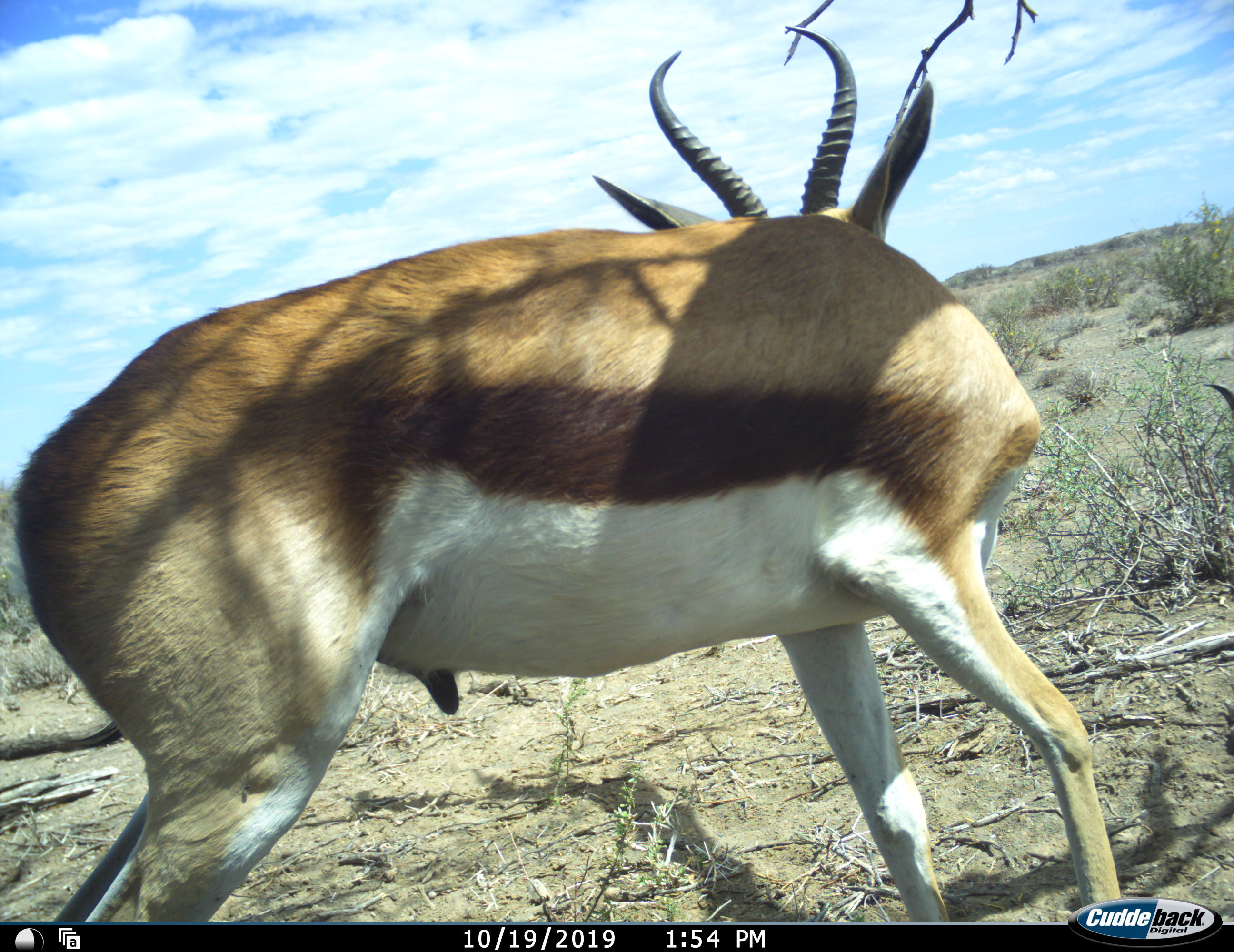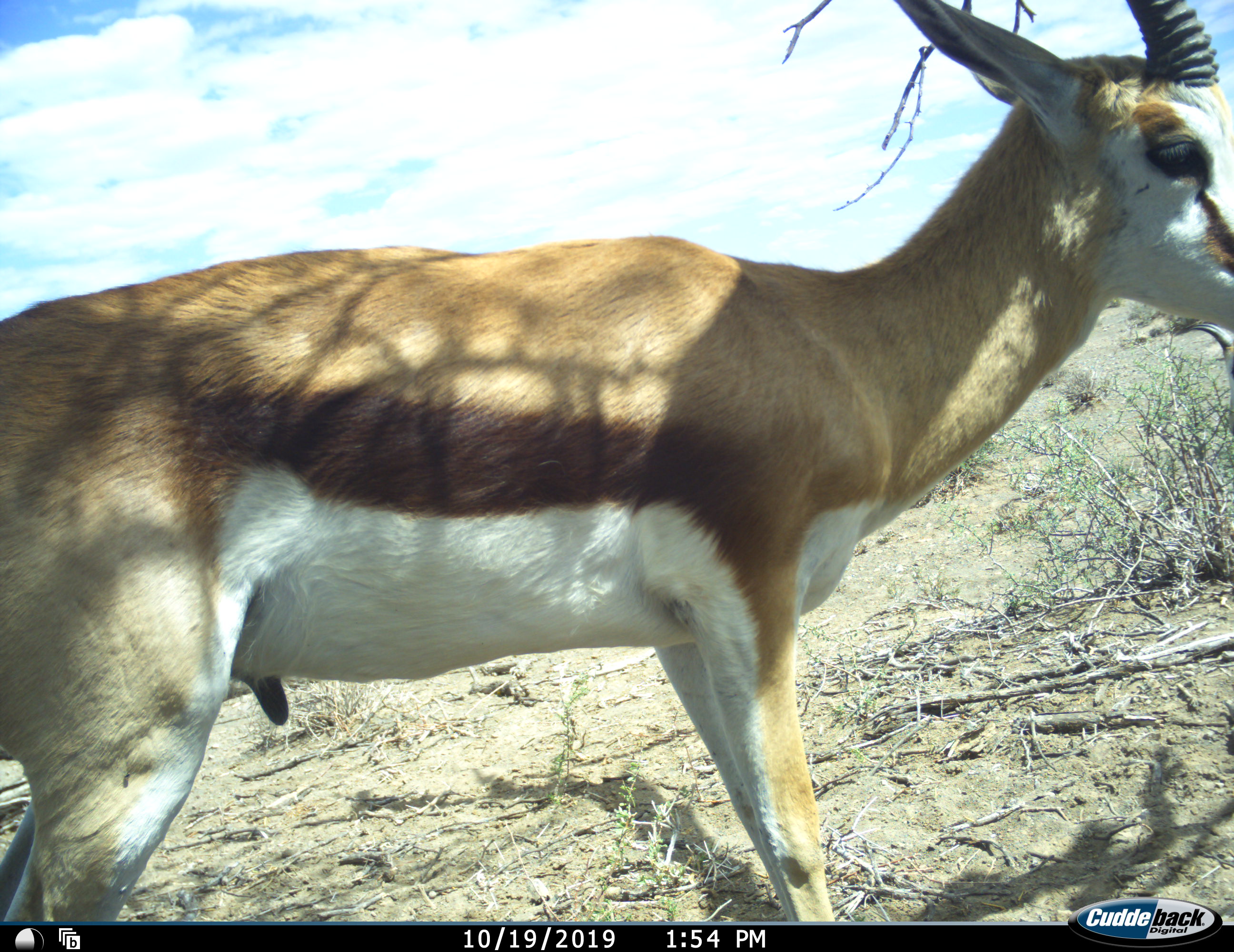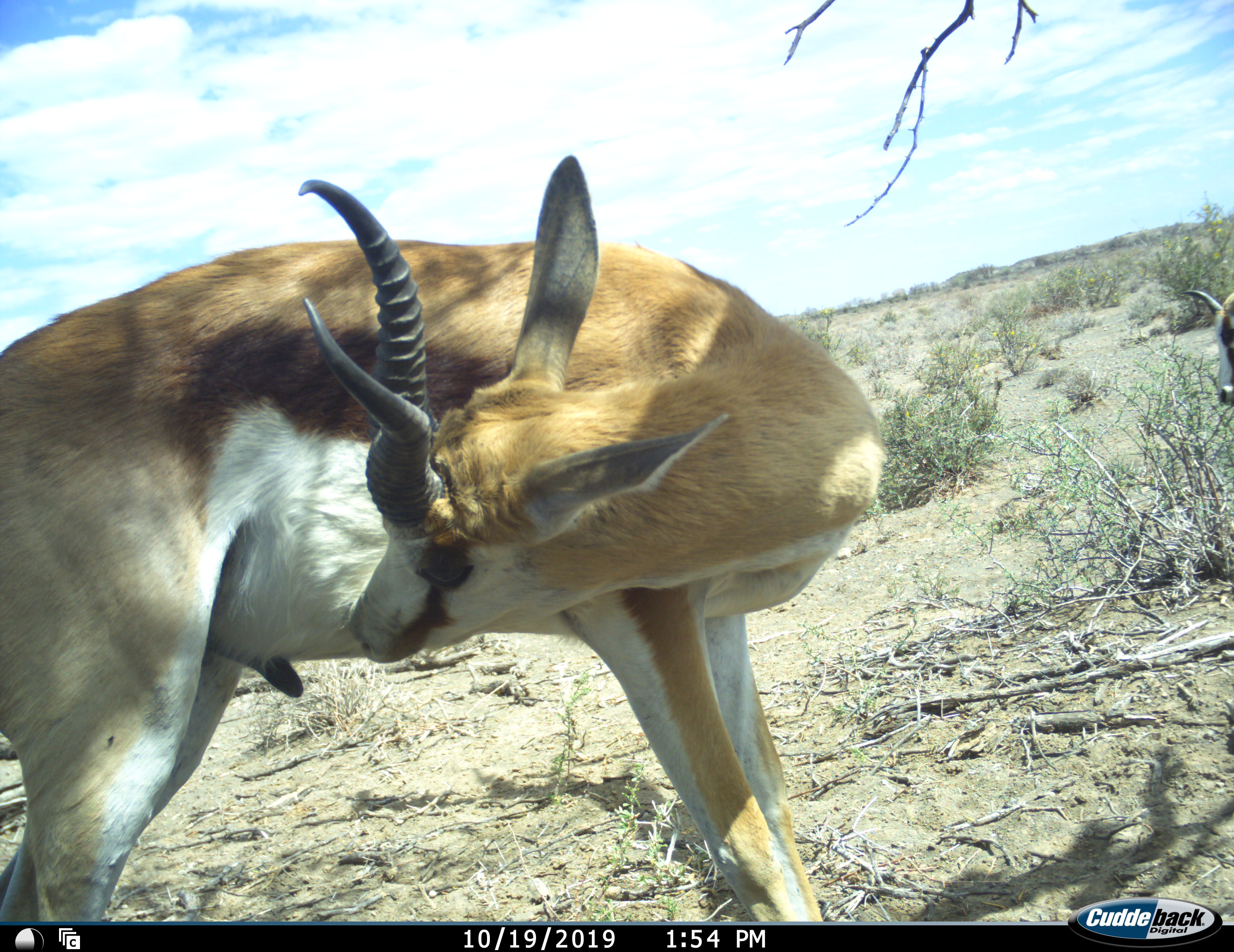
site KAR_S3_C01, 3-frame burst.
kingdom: Animalia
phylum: Chordata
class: Mammalia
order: Artiodactyla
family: Bovidae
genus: Antidorcas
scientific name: Antidorcas marsupialis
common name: springbok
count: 2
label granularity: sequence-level